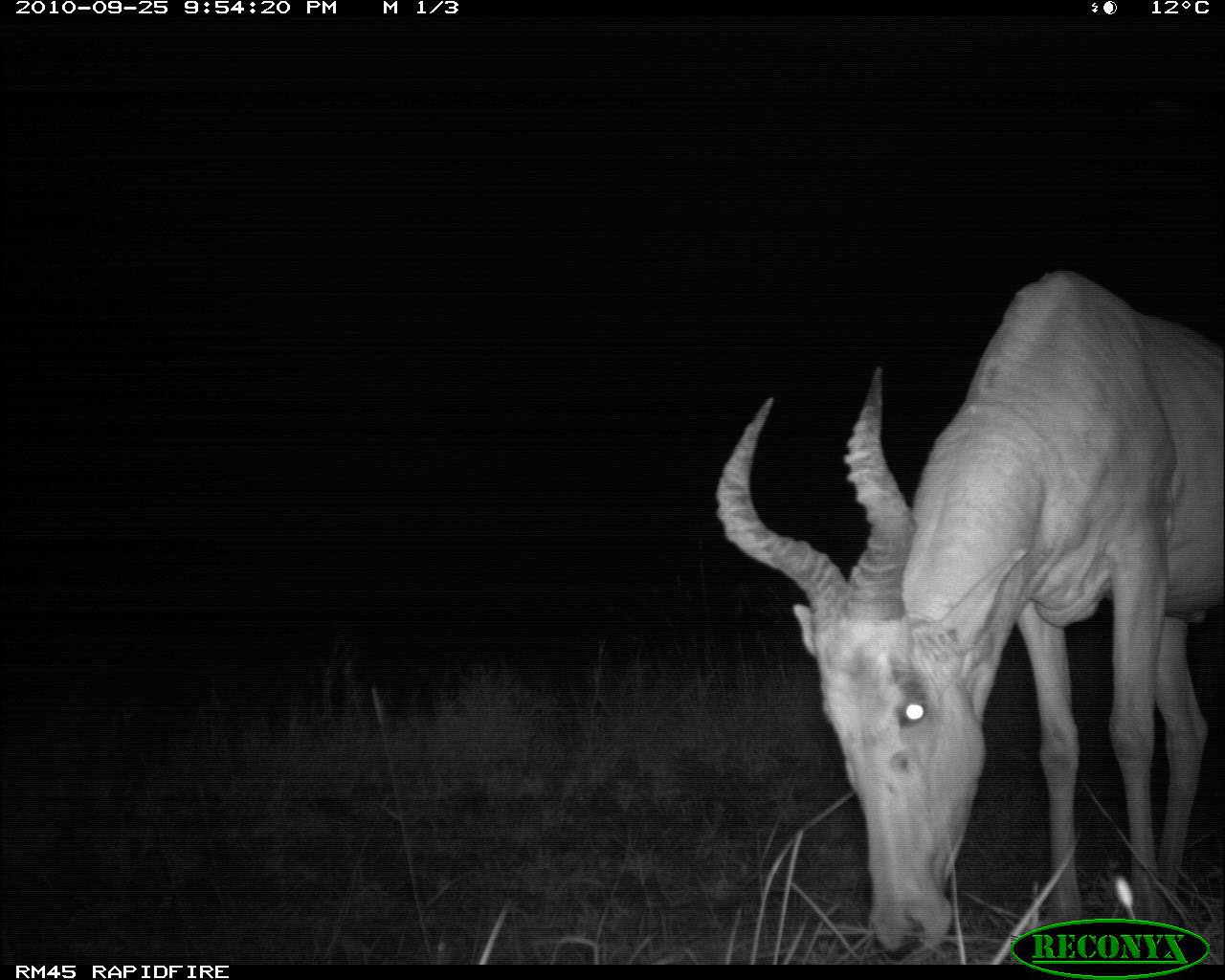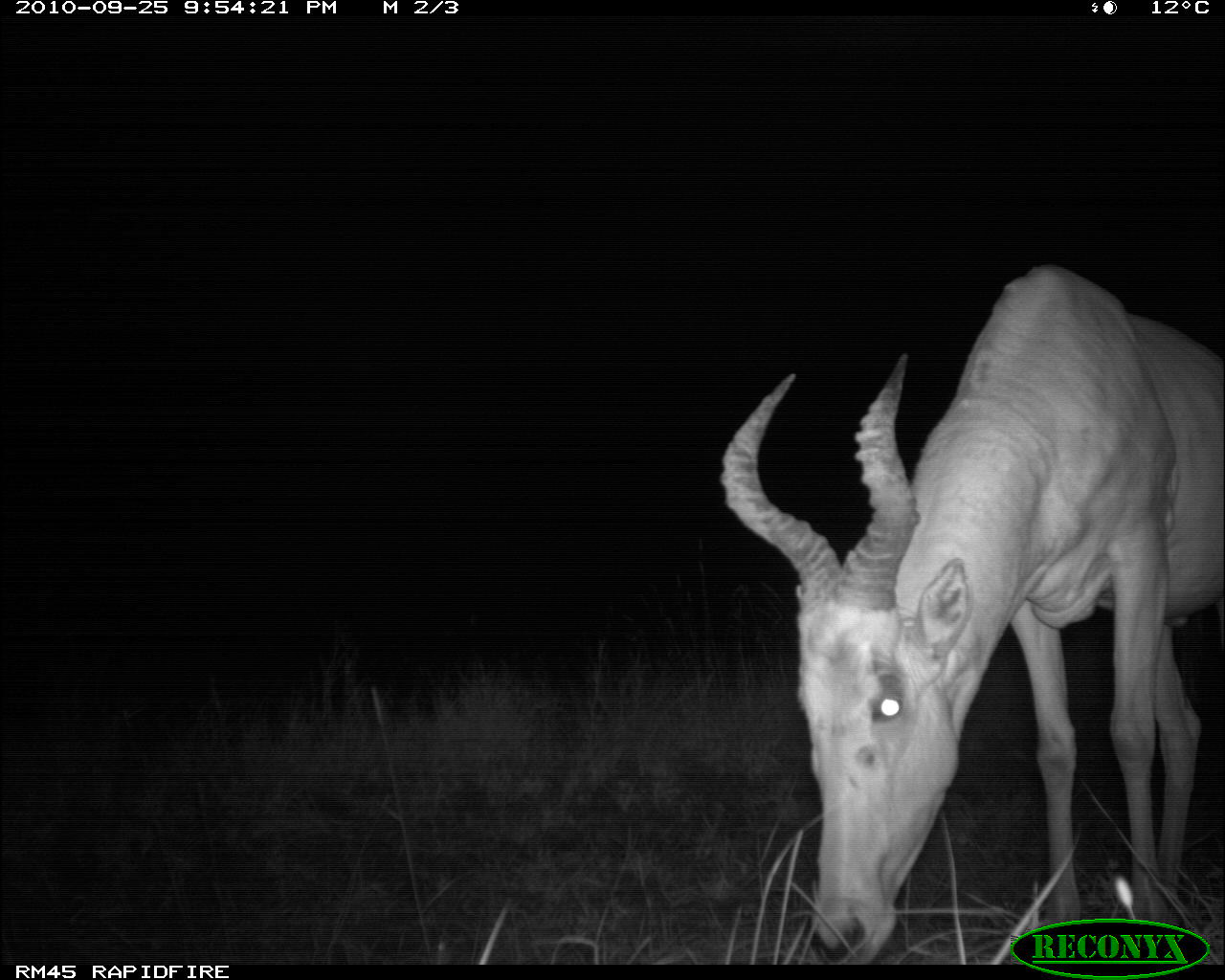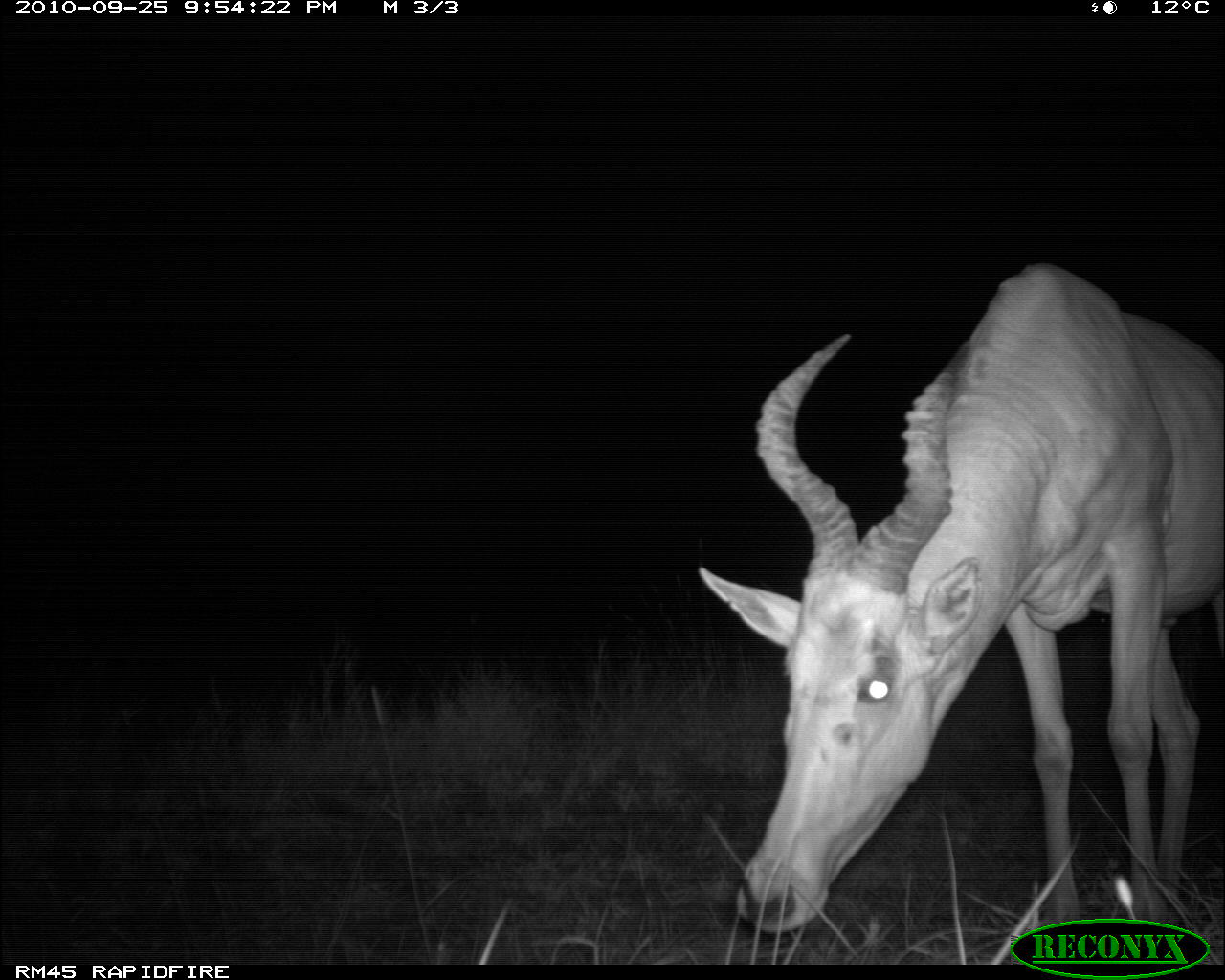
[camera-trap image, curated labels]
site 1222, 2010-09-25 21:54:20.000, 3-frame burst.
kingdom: Animalia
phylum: Chordata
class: Mammalia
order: Artiodactyla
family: Bovidae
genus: Alcelaphus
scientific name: Alcelaphus buselaphus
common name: hartebeest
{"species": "Alcelaphus buselaphus (hartebeest)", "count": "1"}